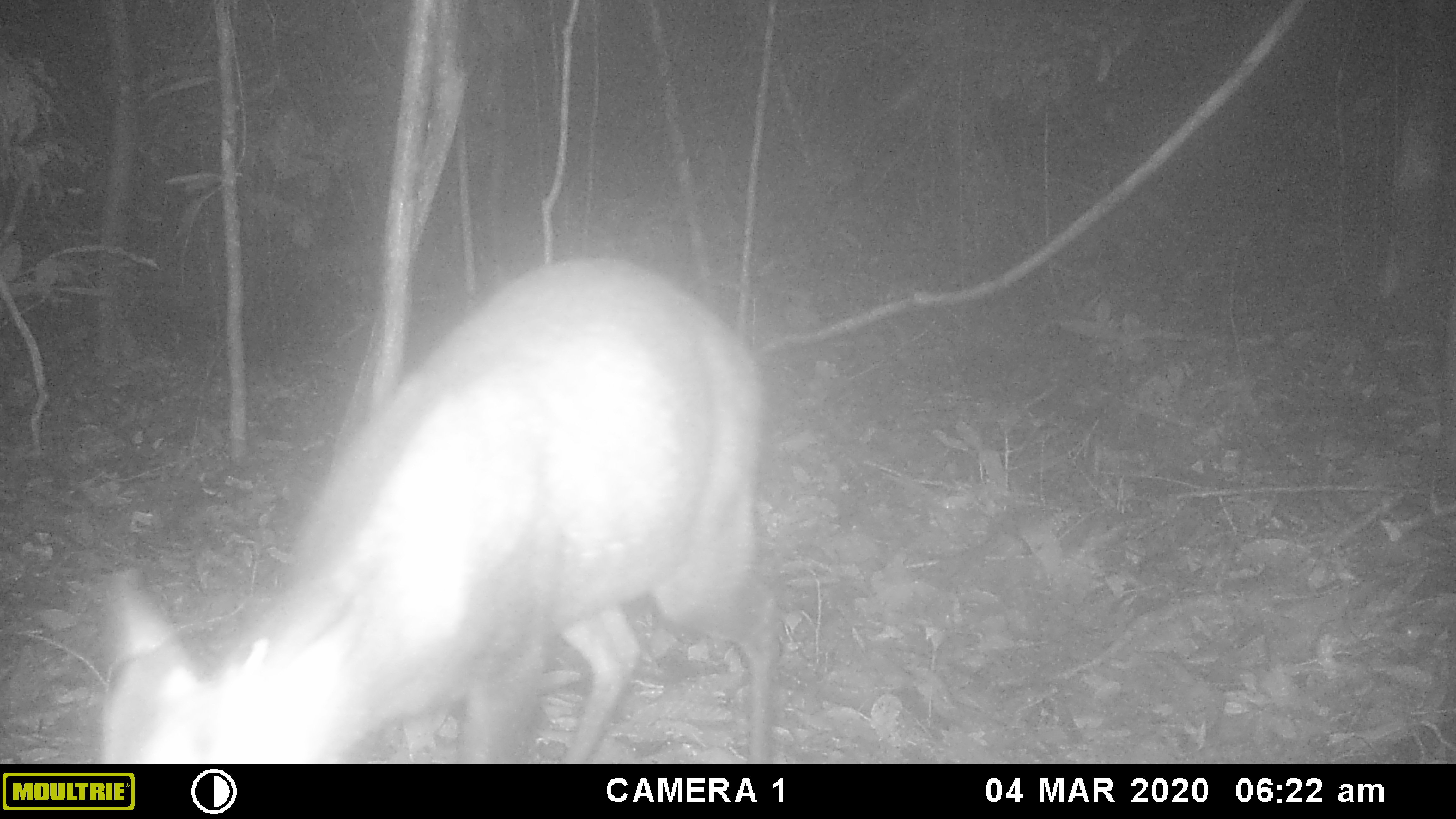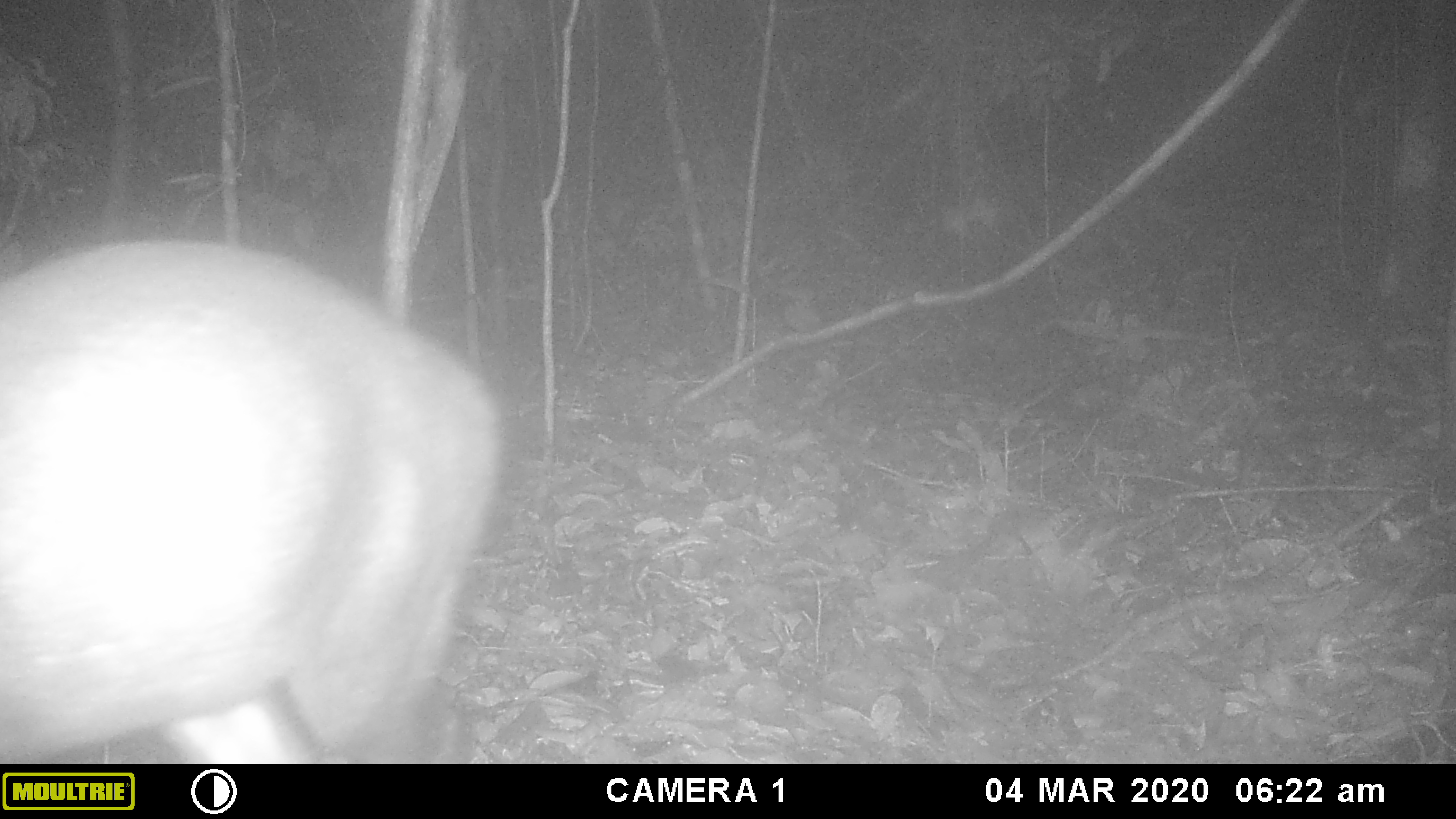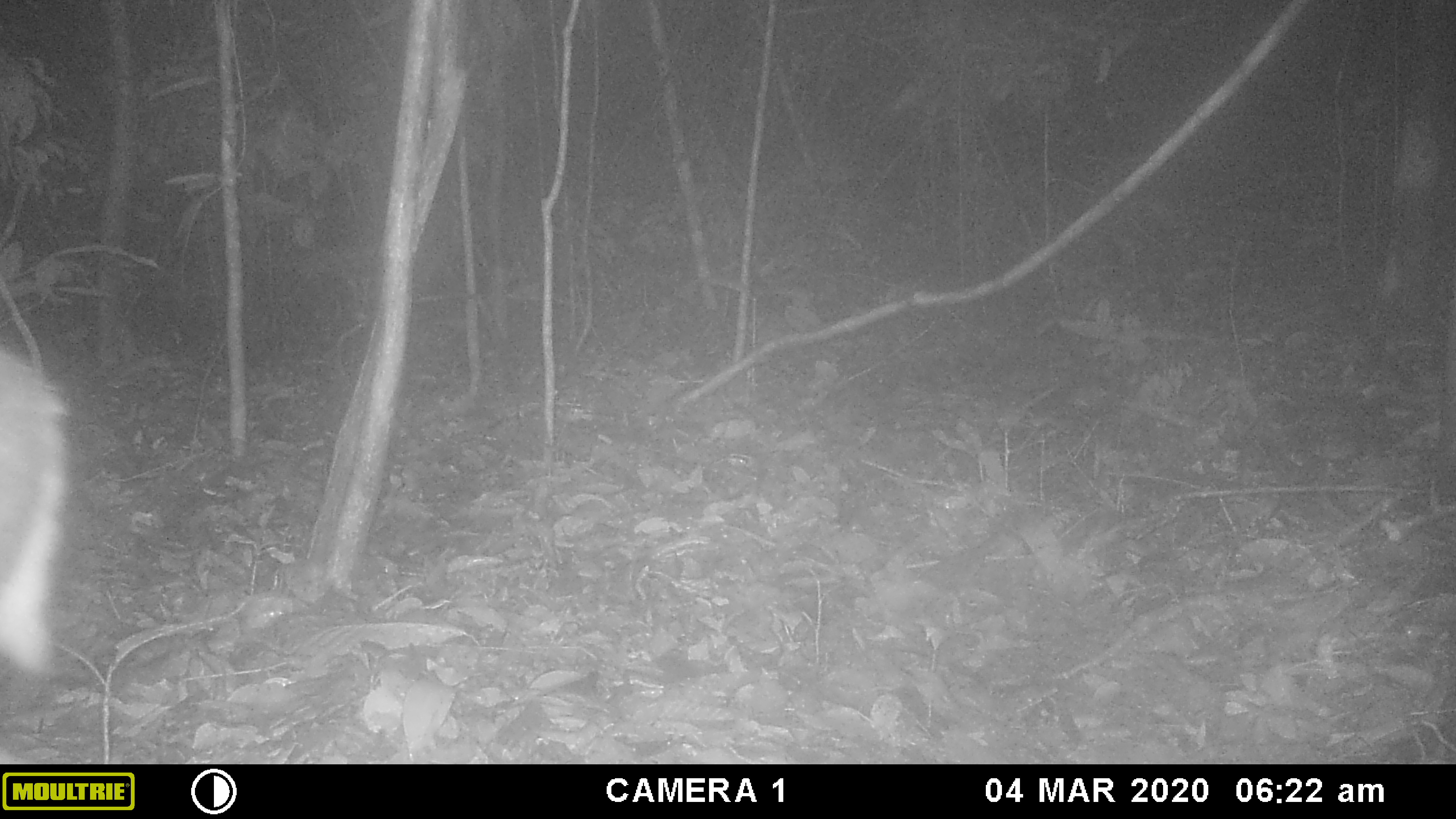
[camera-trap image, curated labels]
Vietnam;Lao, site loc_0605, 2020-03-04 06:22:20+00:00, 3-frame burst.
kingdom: Animalia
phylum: Chordata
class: Mammalia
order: Artiodactyla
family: Cervidae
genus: Muntiacus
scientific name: Muntiacus rooseveltorum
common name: roosevelt's muntjac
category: roosevelts muntjac group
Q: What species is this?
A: Roosevelts muntjac group (roosevelt's muntjac) (Muntiacus rooseveltorum).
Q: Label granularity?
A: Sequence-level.